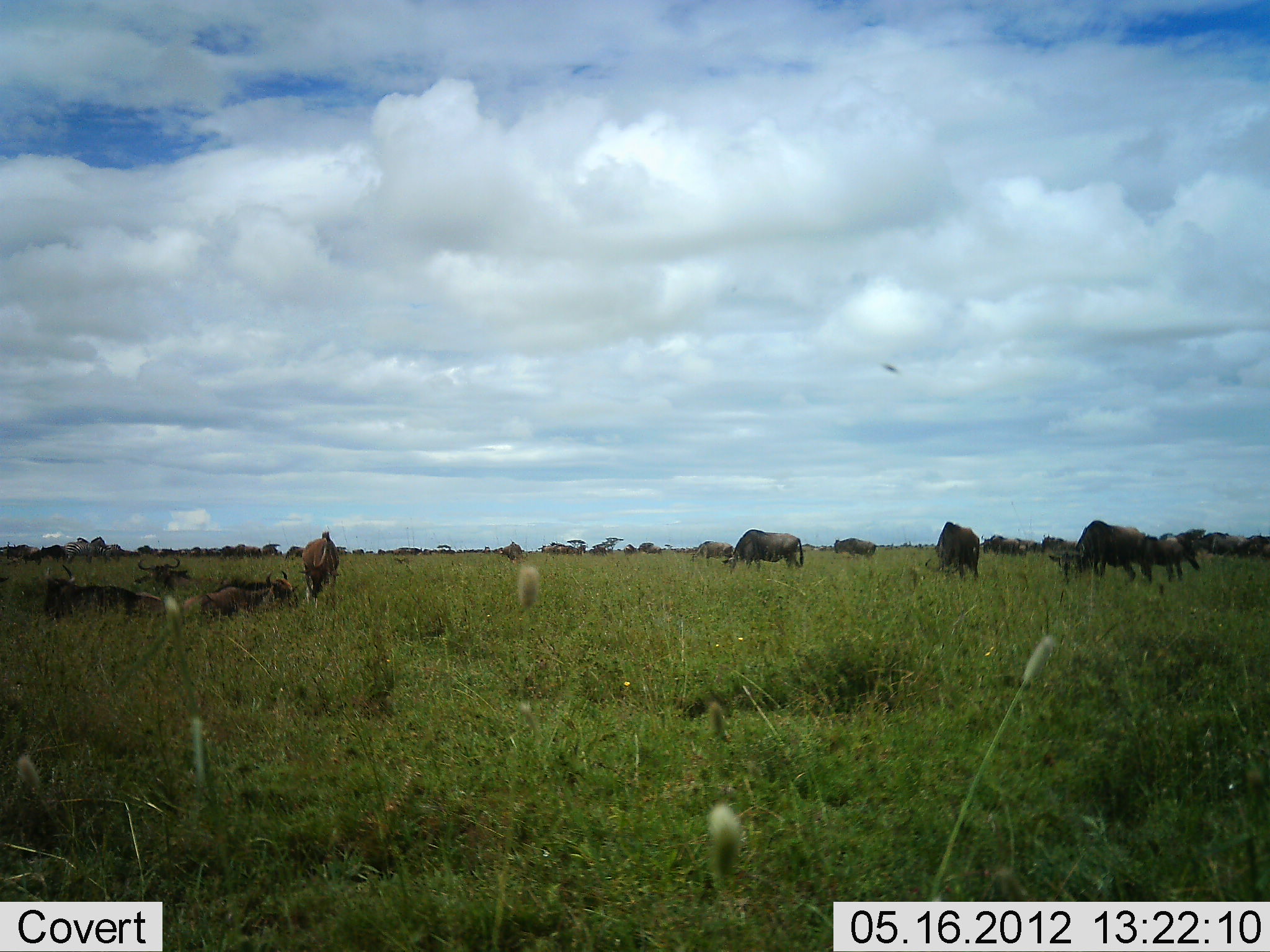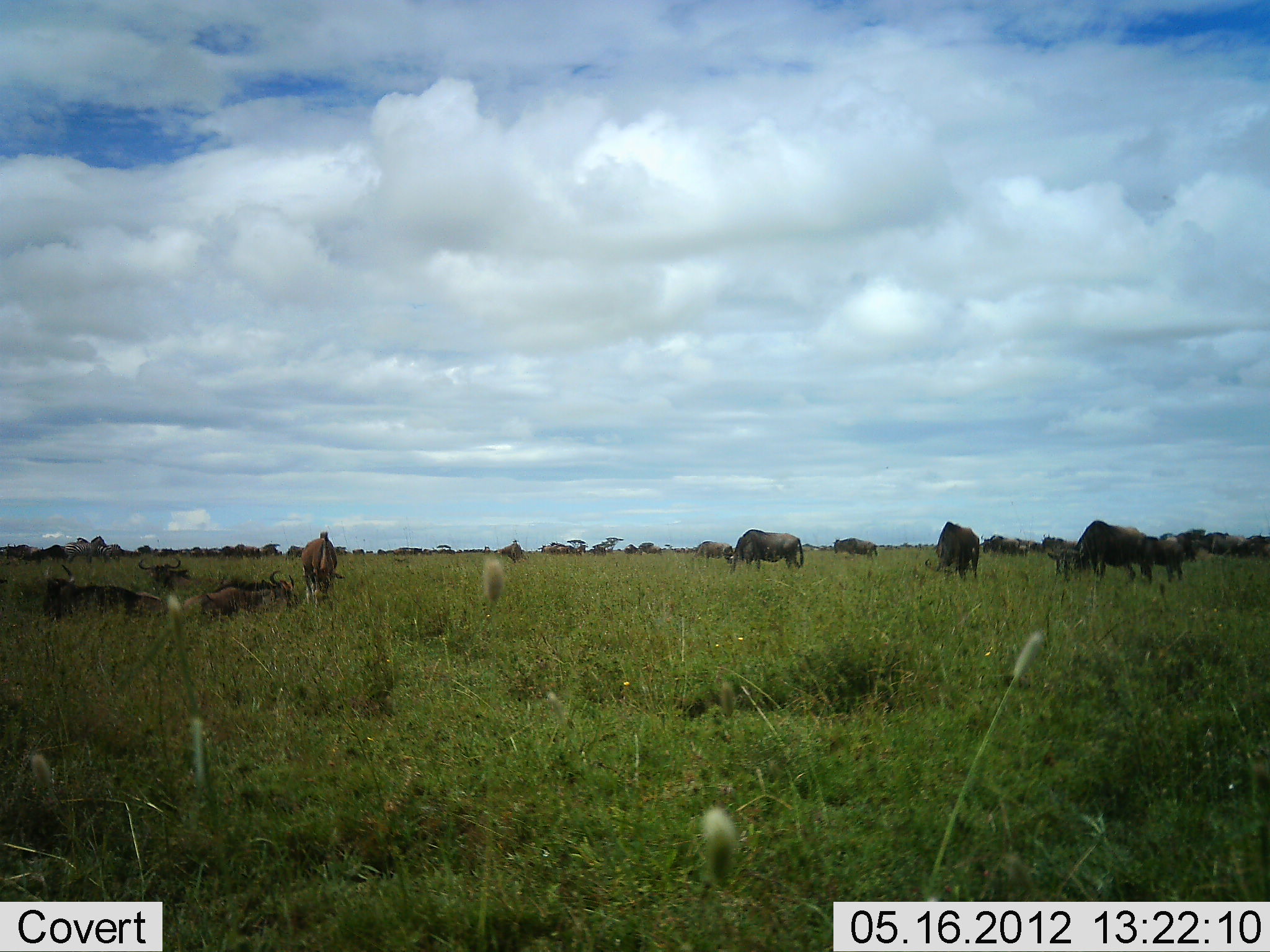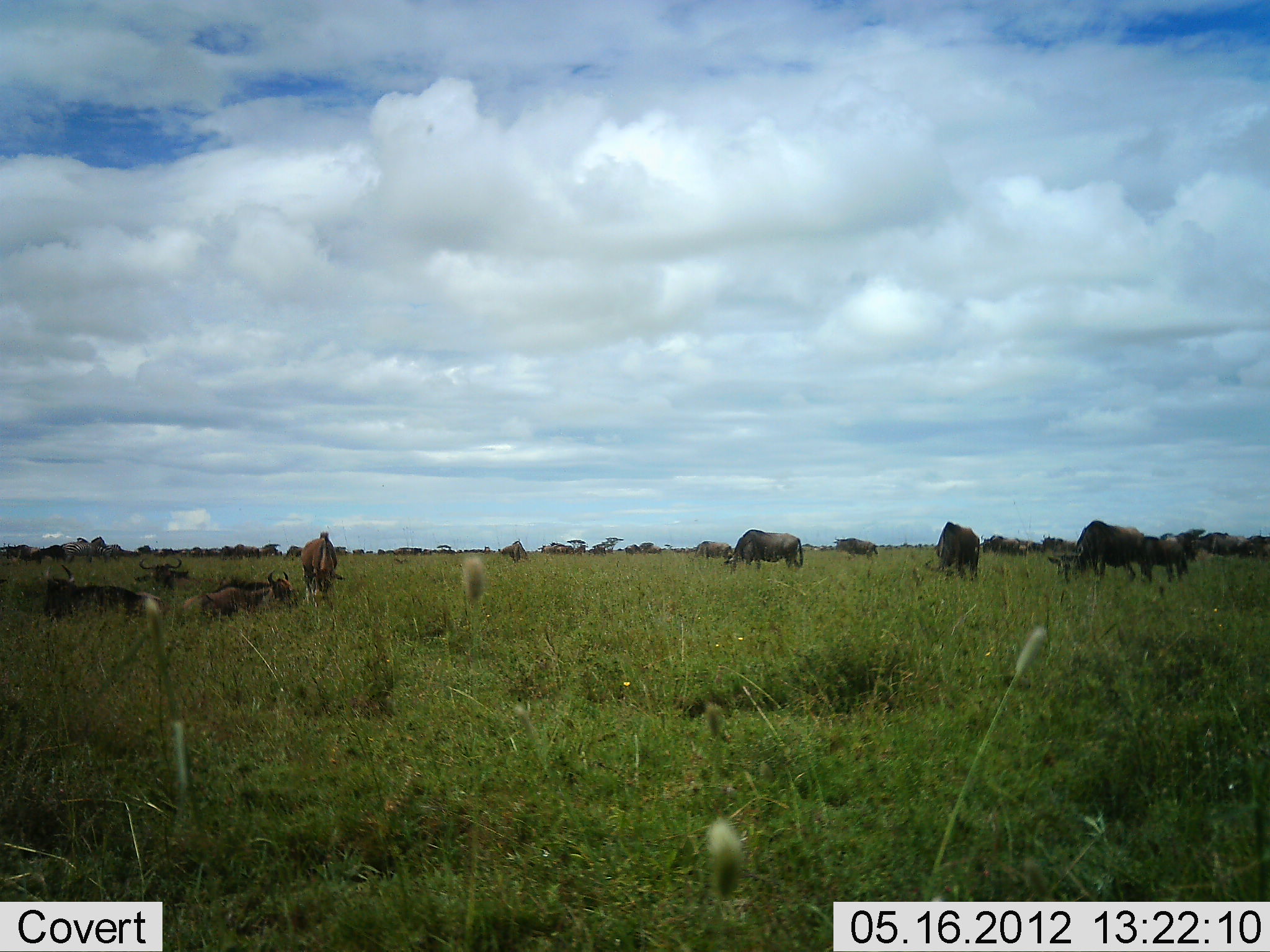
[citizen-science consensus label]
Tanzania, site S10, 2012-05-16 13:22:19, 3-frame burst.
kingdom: Animalia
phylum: Chordata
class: Mammalia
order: Artiodactyla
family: Bovidae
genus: Connochaetes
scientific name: Connochaetes taurinus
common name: blue wildebeest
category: wildebeest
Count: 11-50.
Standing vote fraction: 73%.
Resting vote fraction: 91%.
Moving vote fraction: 27%.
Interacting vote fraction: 18%.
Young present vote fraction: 0%.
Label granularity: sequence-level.